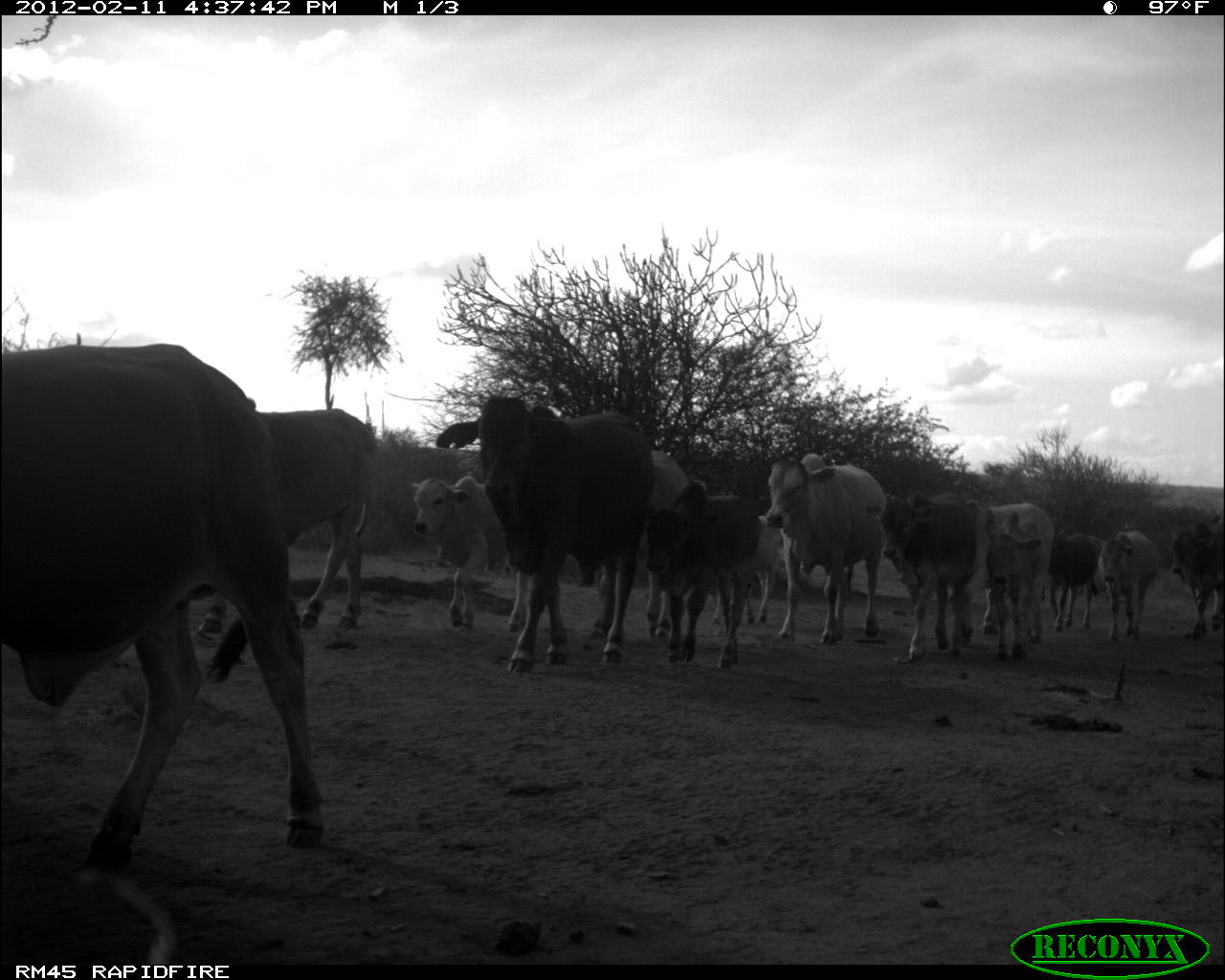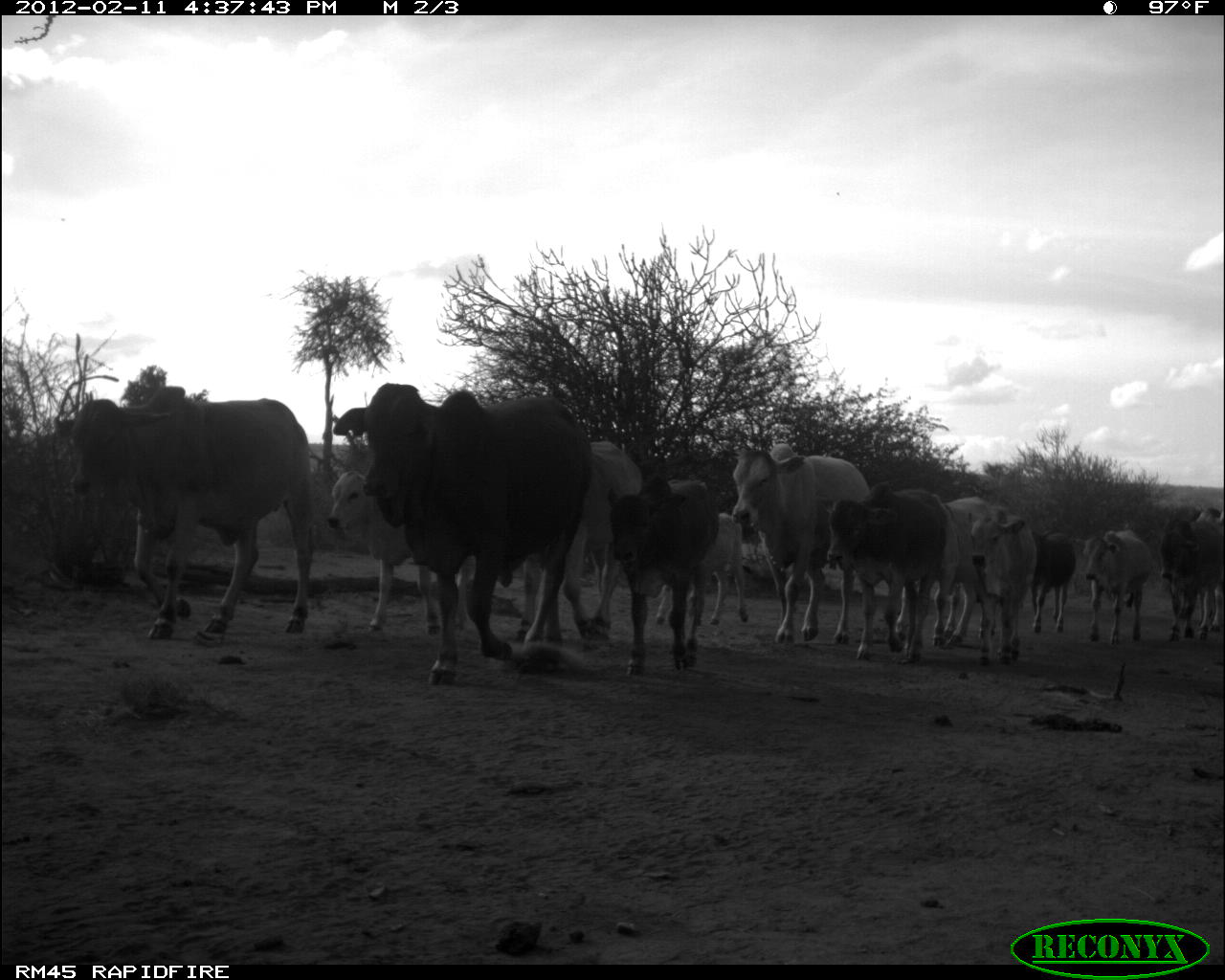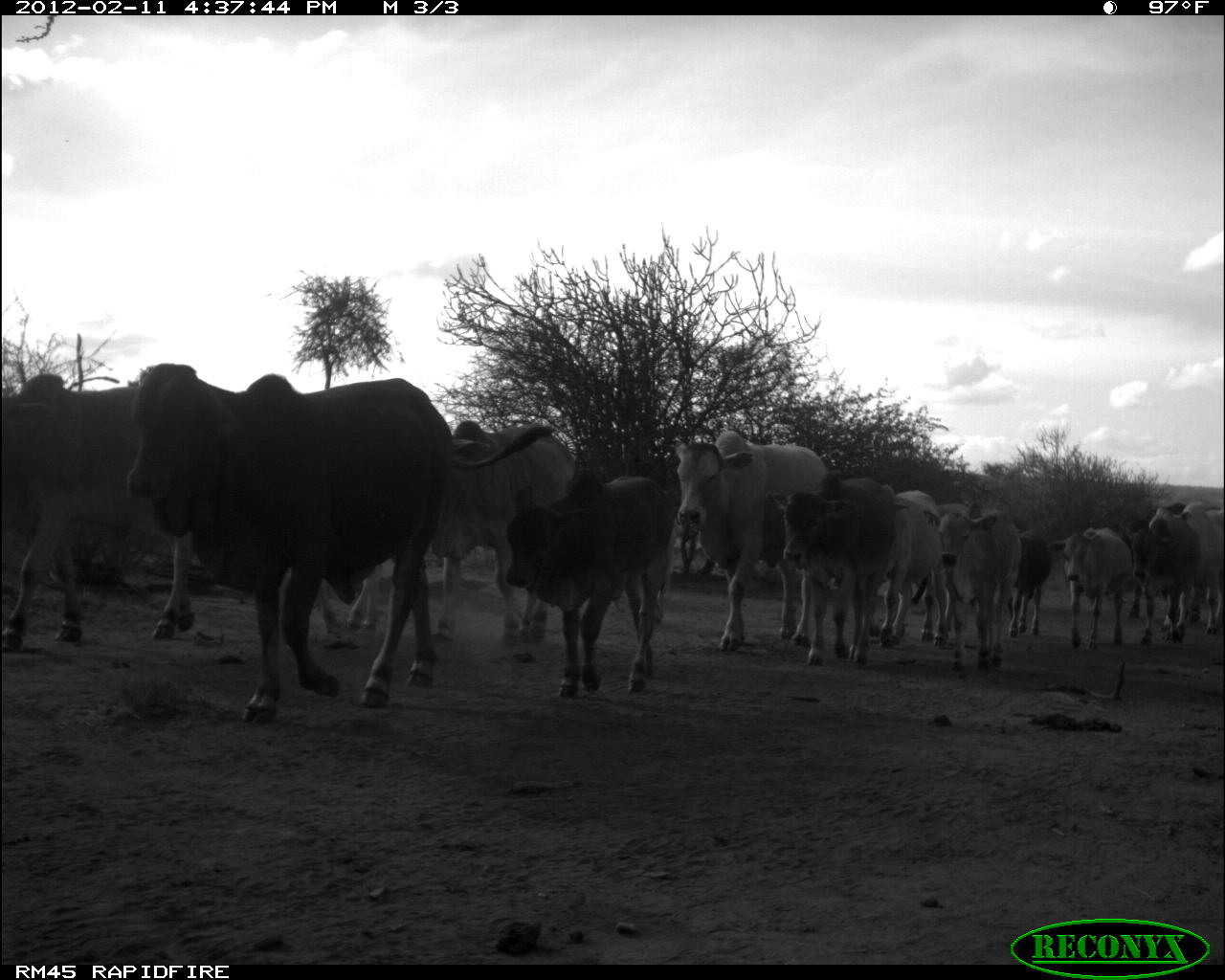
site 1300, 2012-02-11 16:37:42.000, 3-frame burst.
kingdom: Animalia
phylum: Chordata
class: Mammalia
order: Artiodactyla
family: Bovidae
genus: Bos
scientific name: Bos taurus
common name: domestic cattle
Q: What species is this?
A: Bos taurus (domestic cattle).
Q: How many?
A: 14.